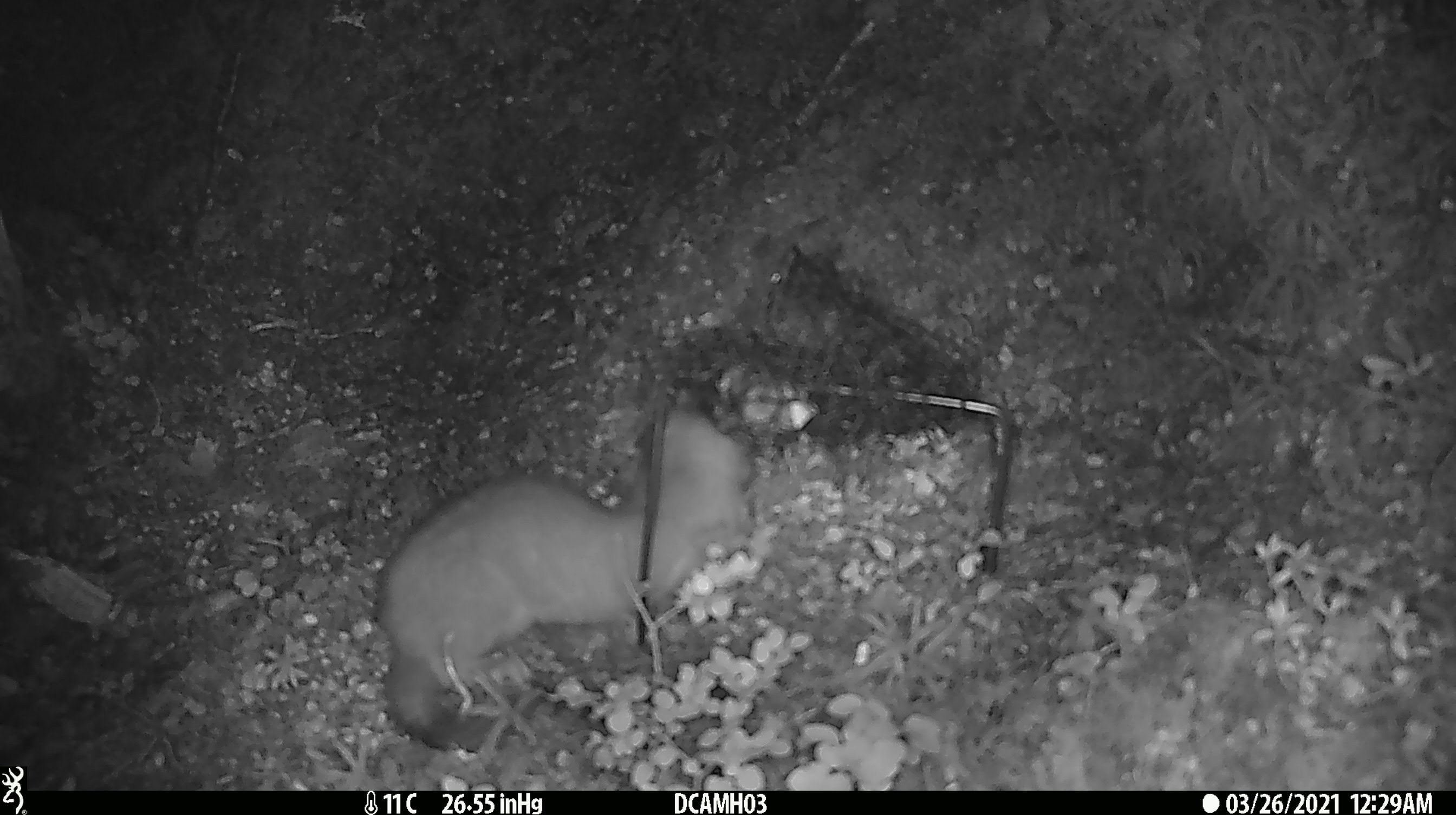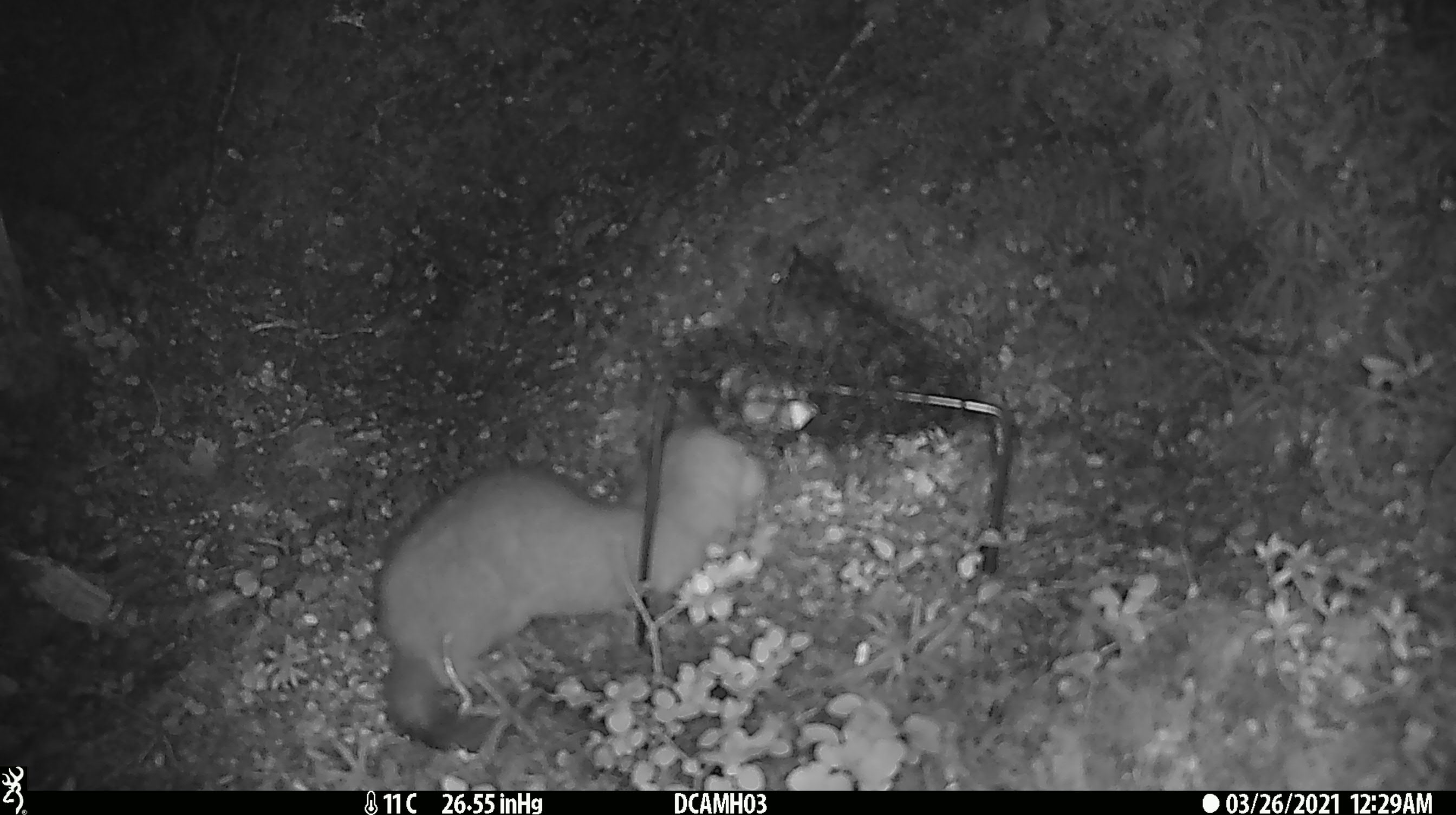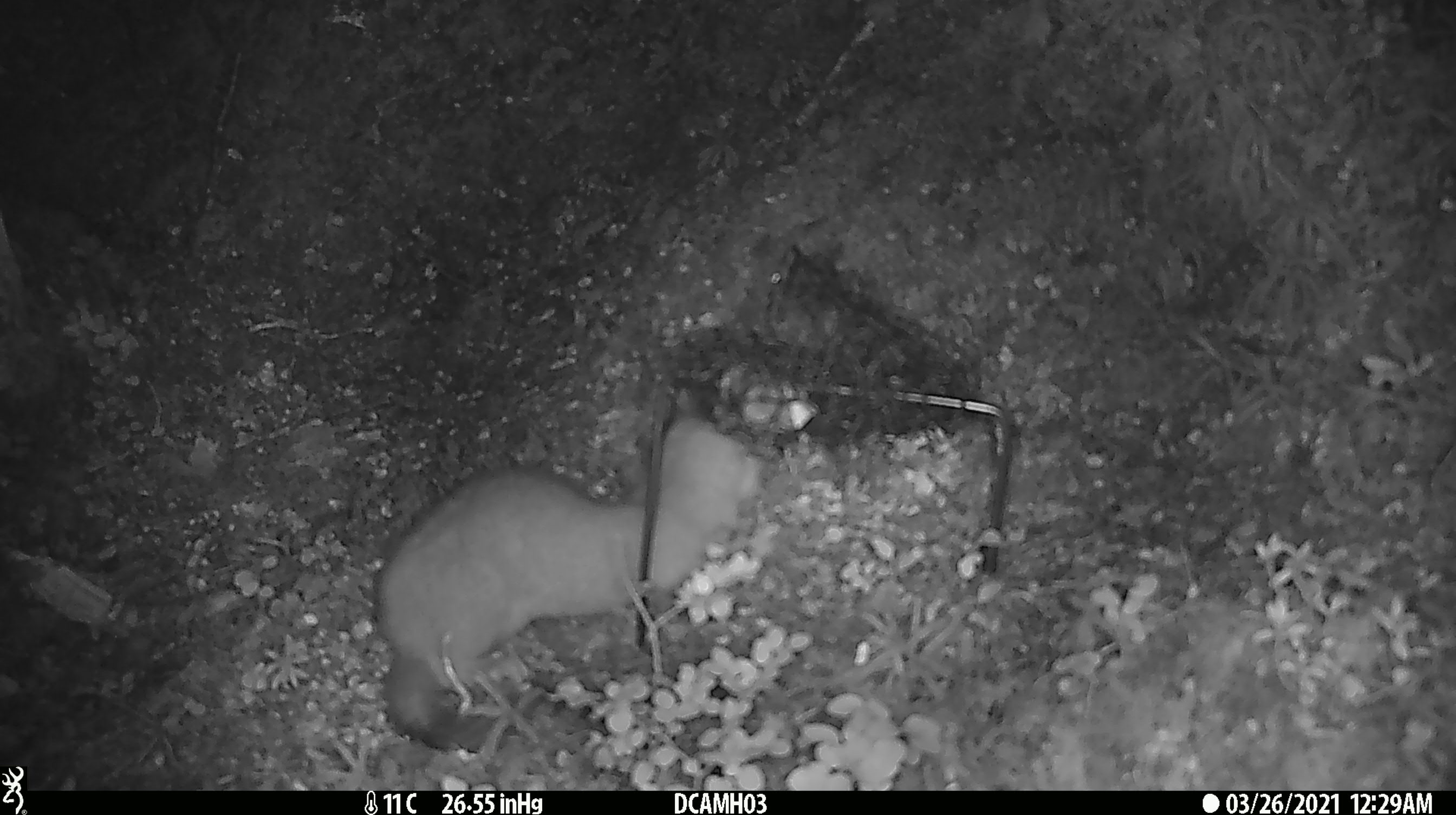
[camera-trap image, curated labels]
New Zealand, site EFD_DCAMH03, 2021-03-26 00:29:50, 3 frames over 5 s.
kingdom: Animalia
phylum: Chordata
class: Mammalia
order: Carnivora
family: Mustelidae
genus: Mustela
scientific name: Mustela erminea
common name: stoat